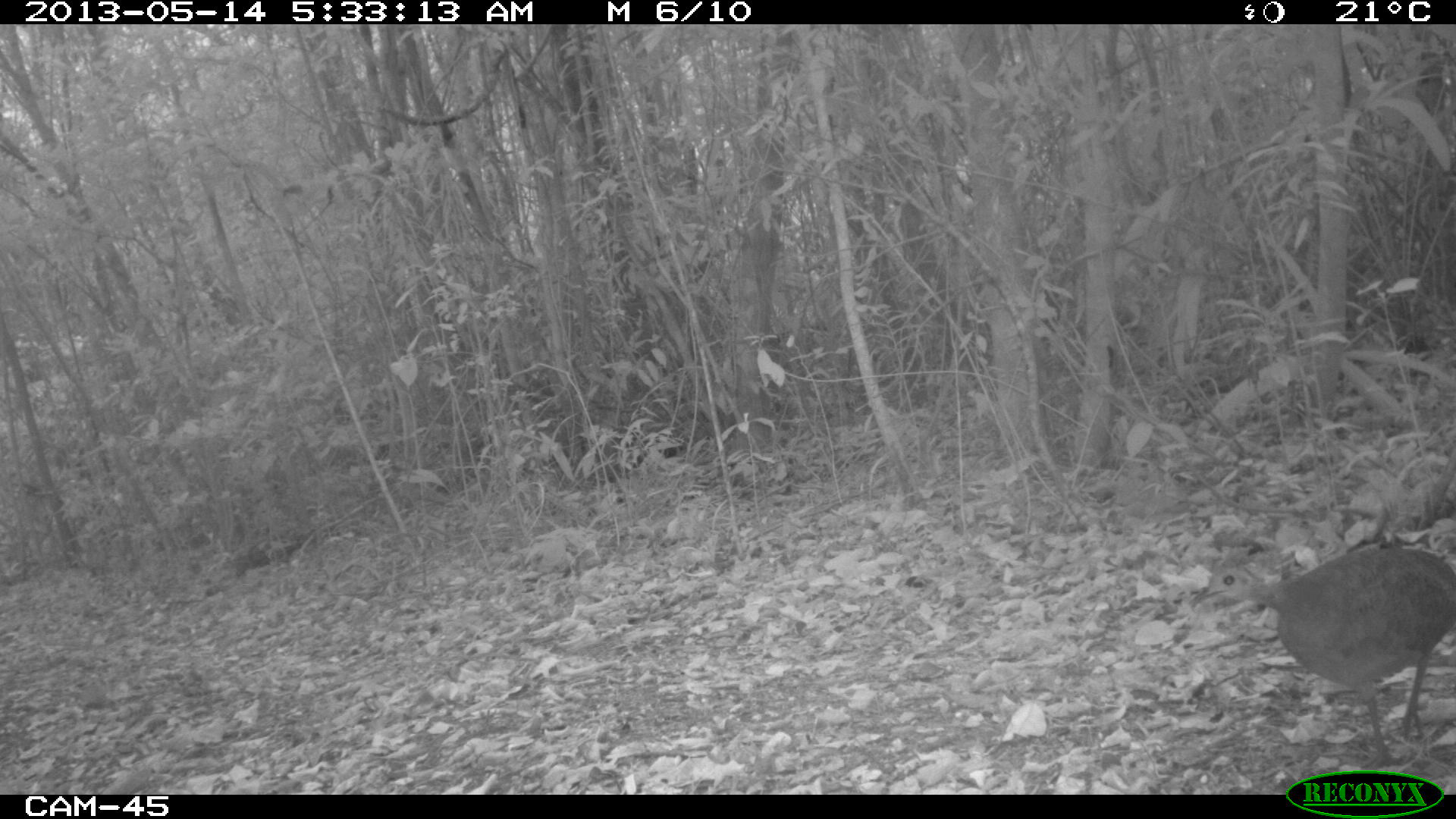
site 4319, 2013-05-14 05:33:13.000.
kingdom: Animalia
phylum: Chordata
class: Aves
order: Tinamiformes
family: Tinamidae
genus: Tinamus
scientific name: Tinamus major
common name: great tinamou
Tinamus major (great tinamou), count 1.